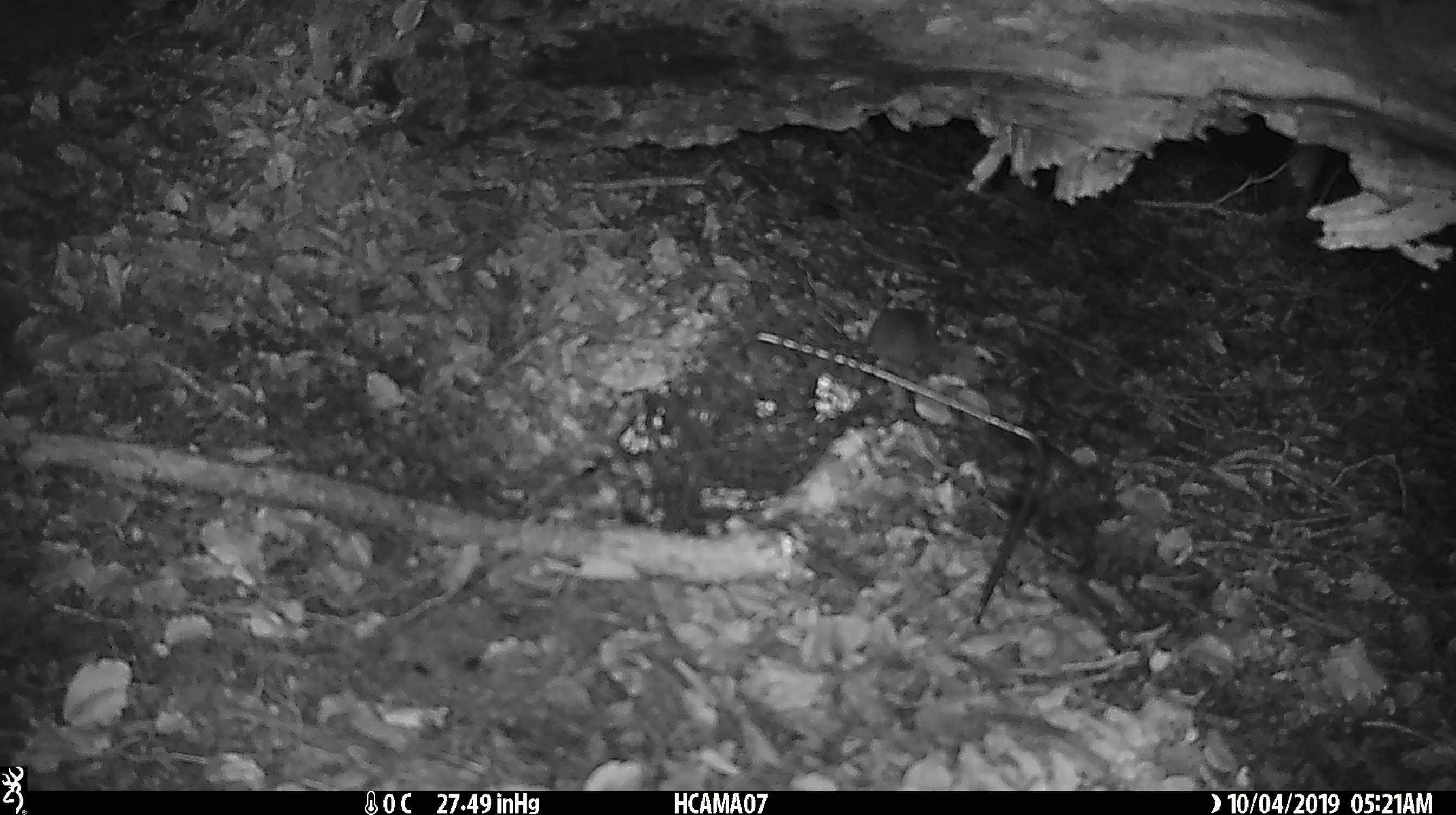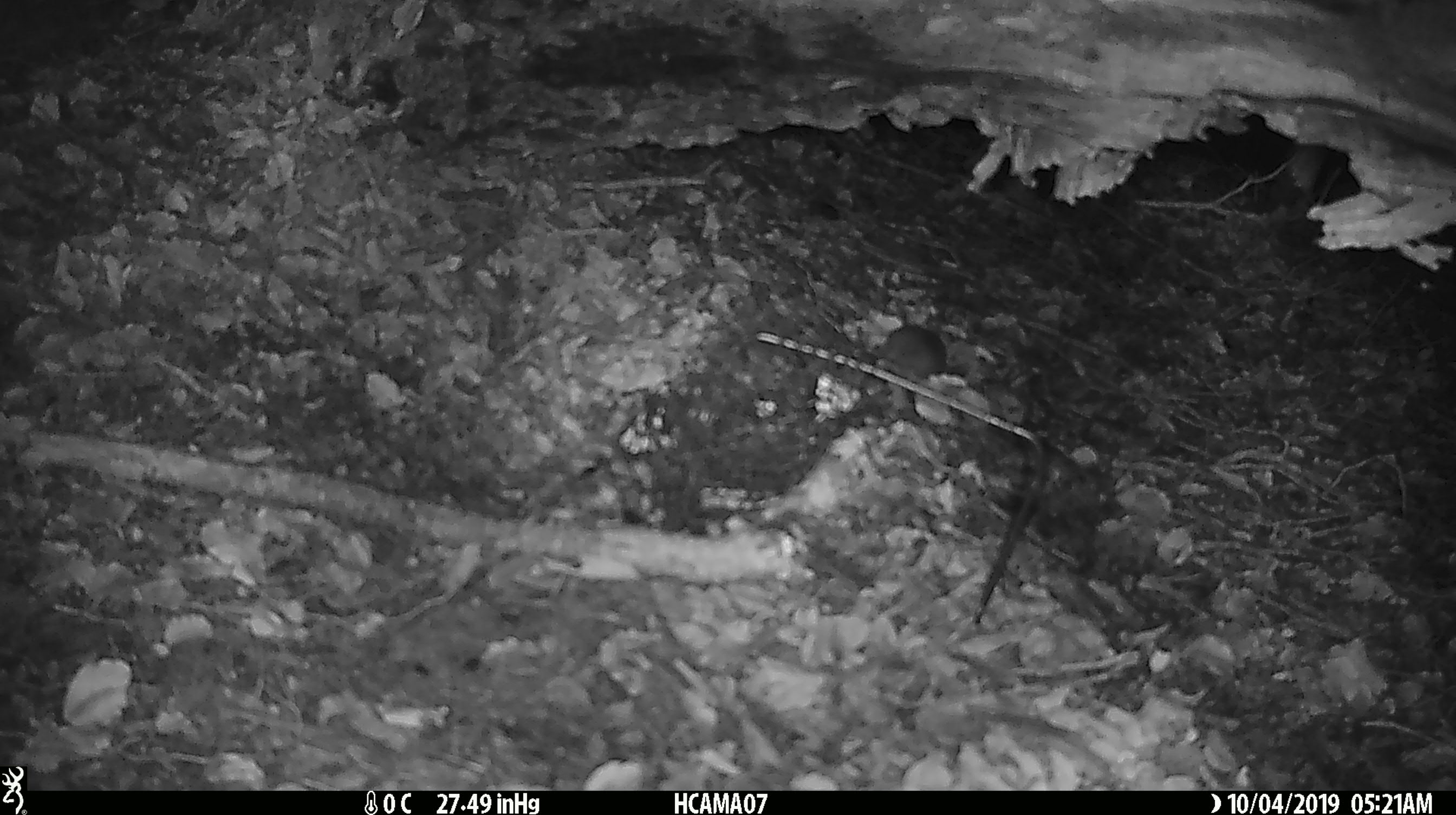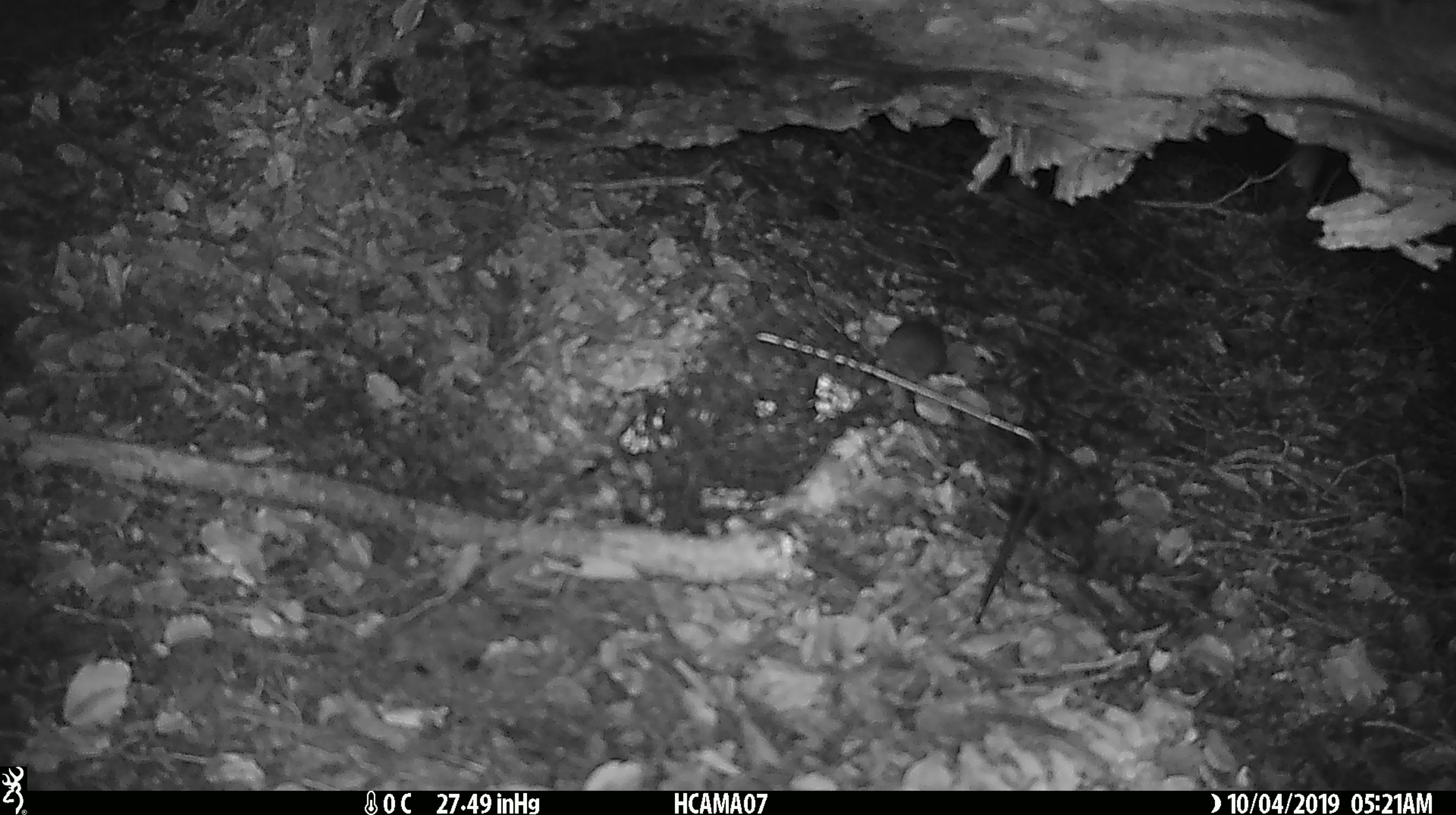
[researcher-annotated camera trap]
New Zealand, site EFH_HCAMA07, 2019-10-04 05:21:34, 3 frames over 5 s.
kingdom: Animalia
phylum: Chordata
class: Mammalia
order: Rodentia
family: Muridae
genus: Mus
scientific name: Mus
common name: mouse